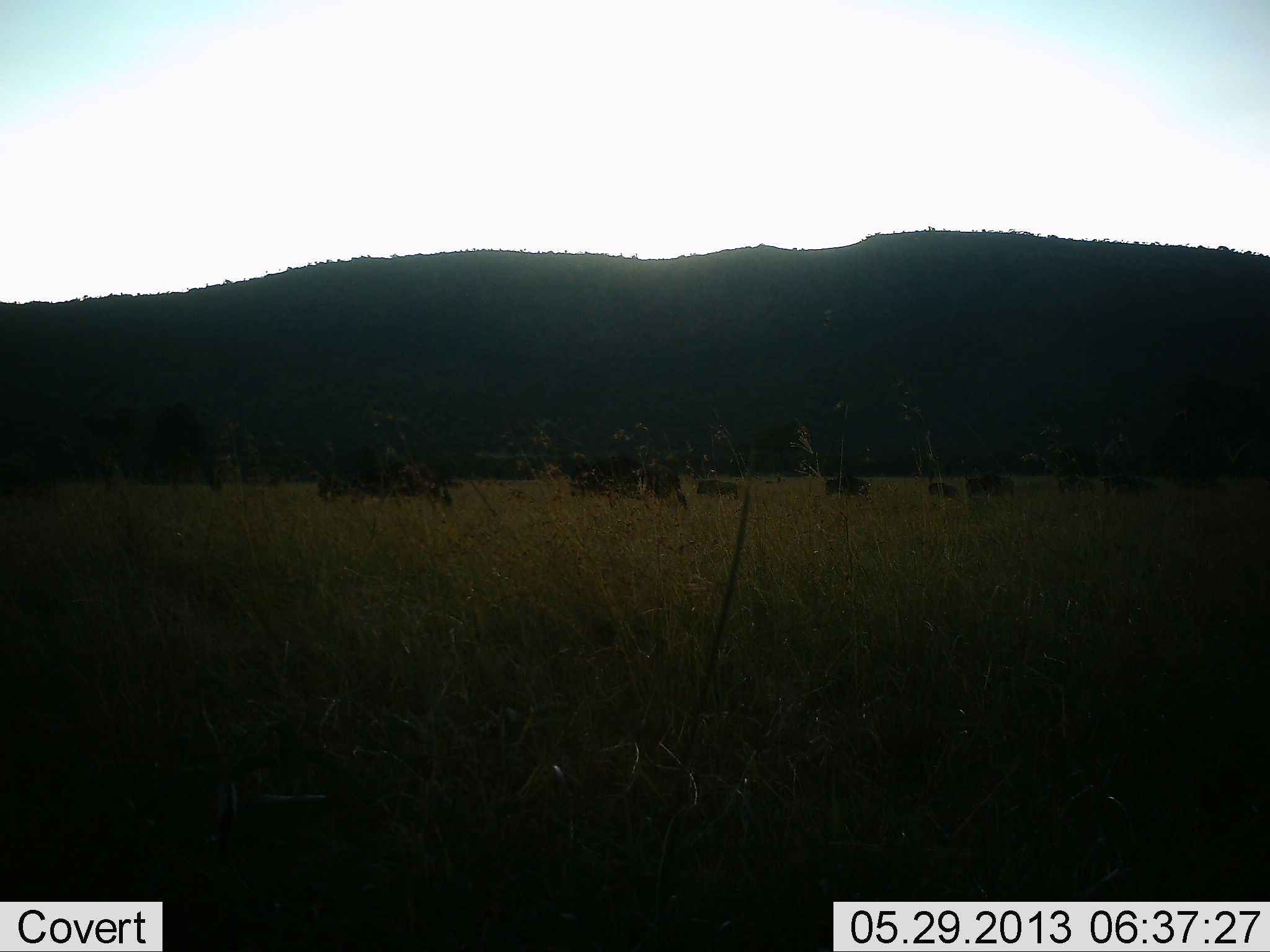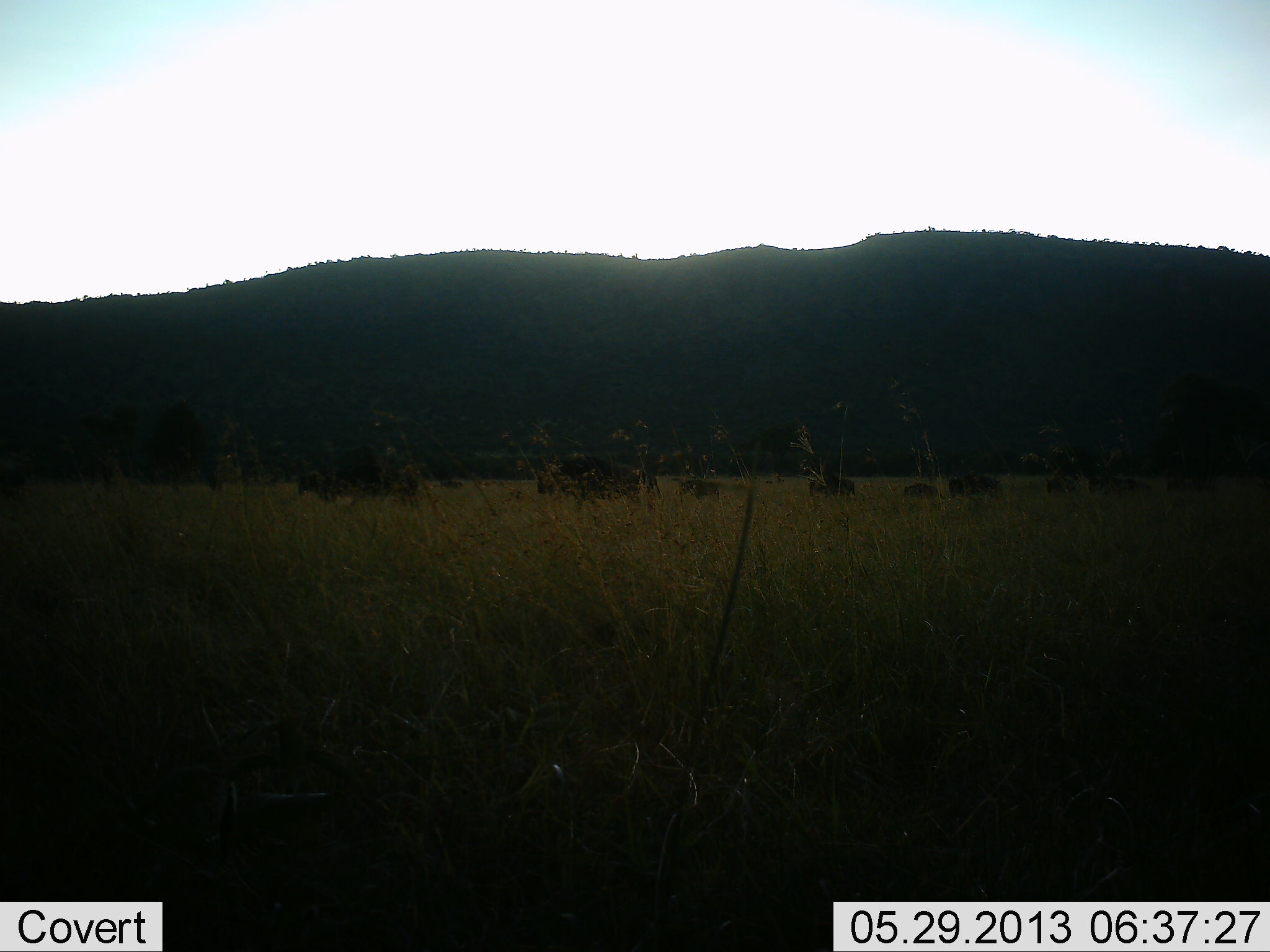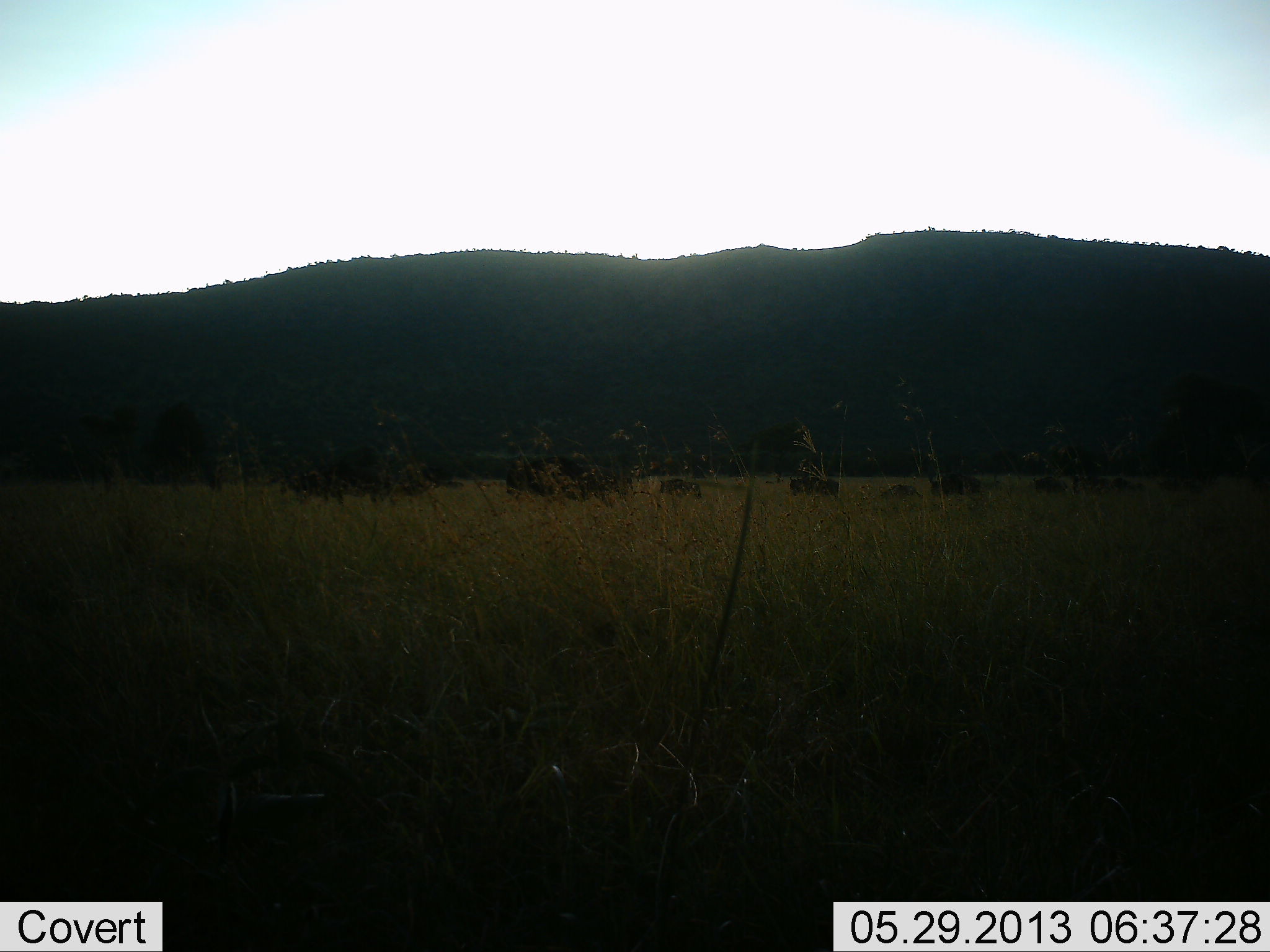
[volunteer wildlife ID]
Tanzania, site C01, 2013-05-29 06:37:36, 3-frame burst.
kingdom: Animalia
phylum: Chordata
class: Mammalia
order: Artiodactyla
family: Bovidae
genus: Connochaetes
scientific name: Connochaetes taurinus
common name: blue wildebeest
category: wildebeest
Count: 11-50.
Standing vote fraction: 0%.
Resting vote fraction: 0%.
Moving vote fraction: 100%.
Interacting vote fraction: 0%.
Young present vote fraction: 0%.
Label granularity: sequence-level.